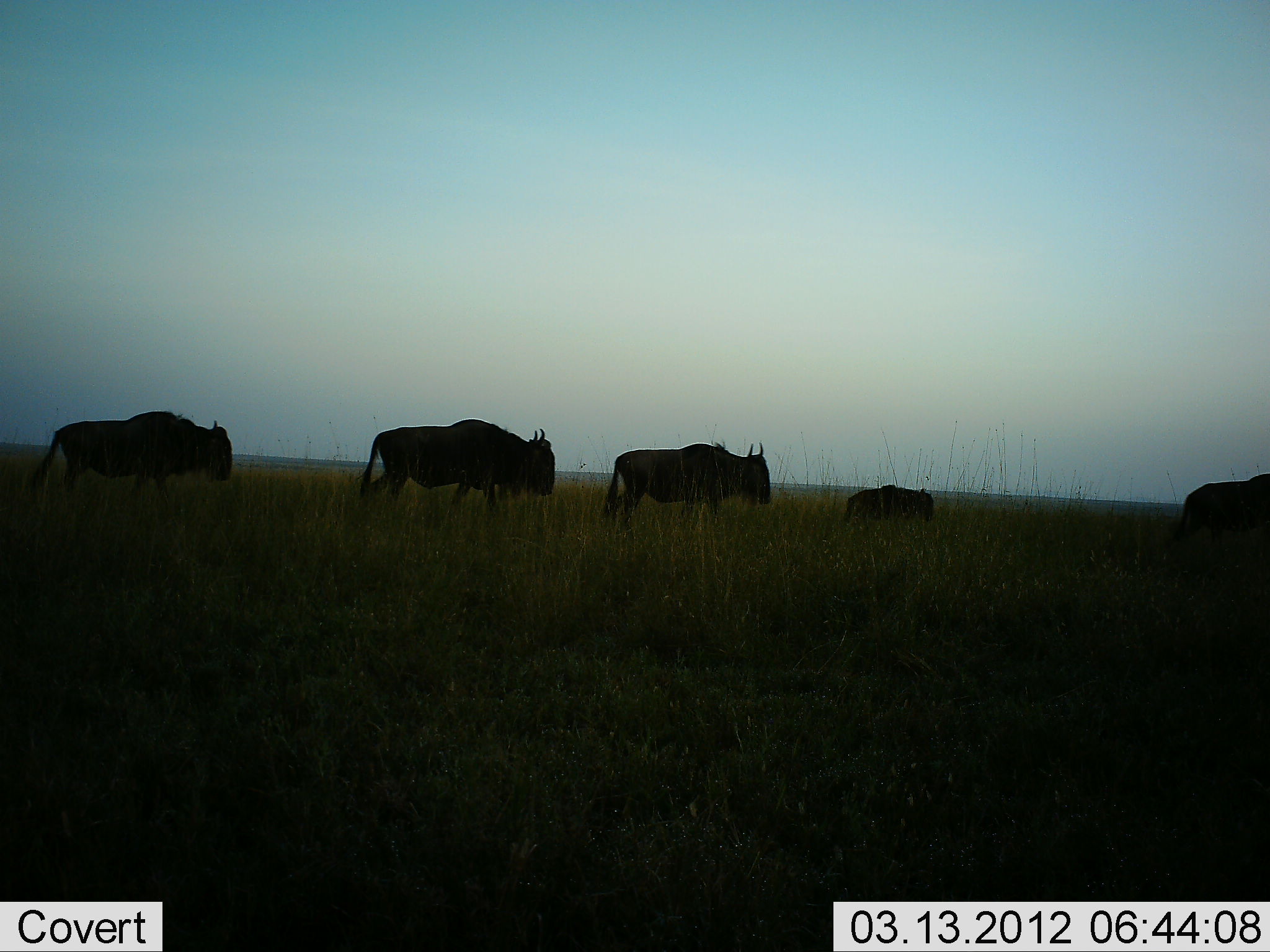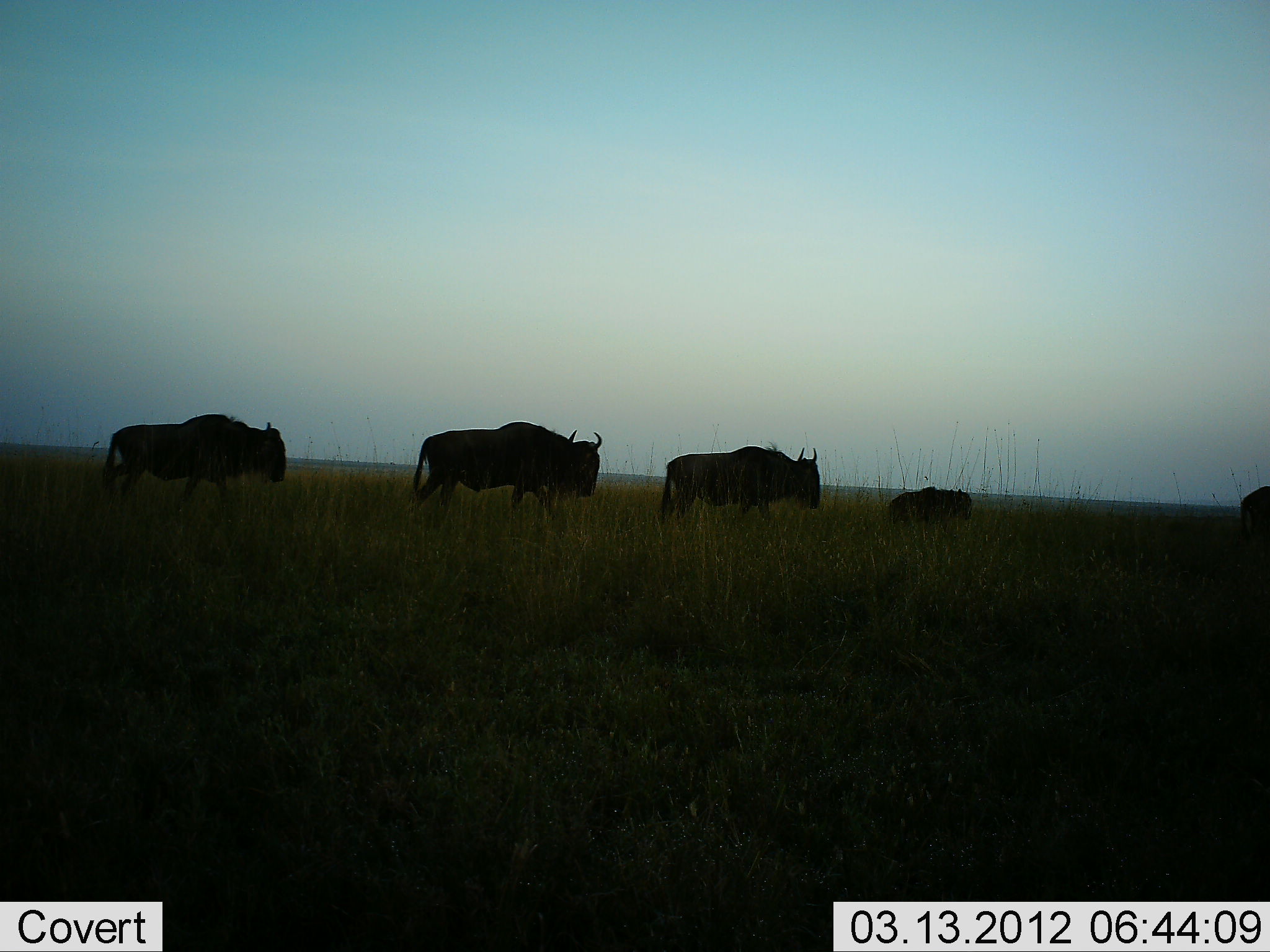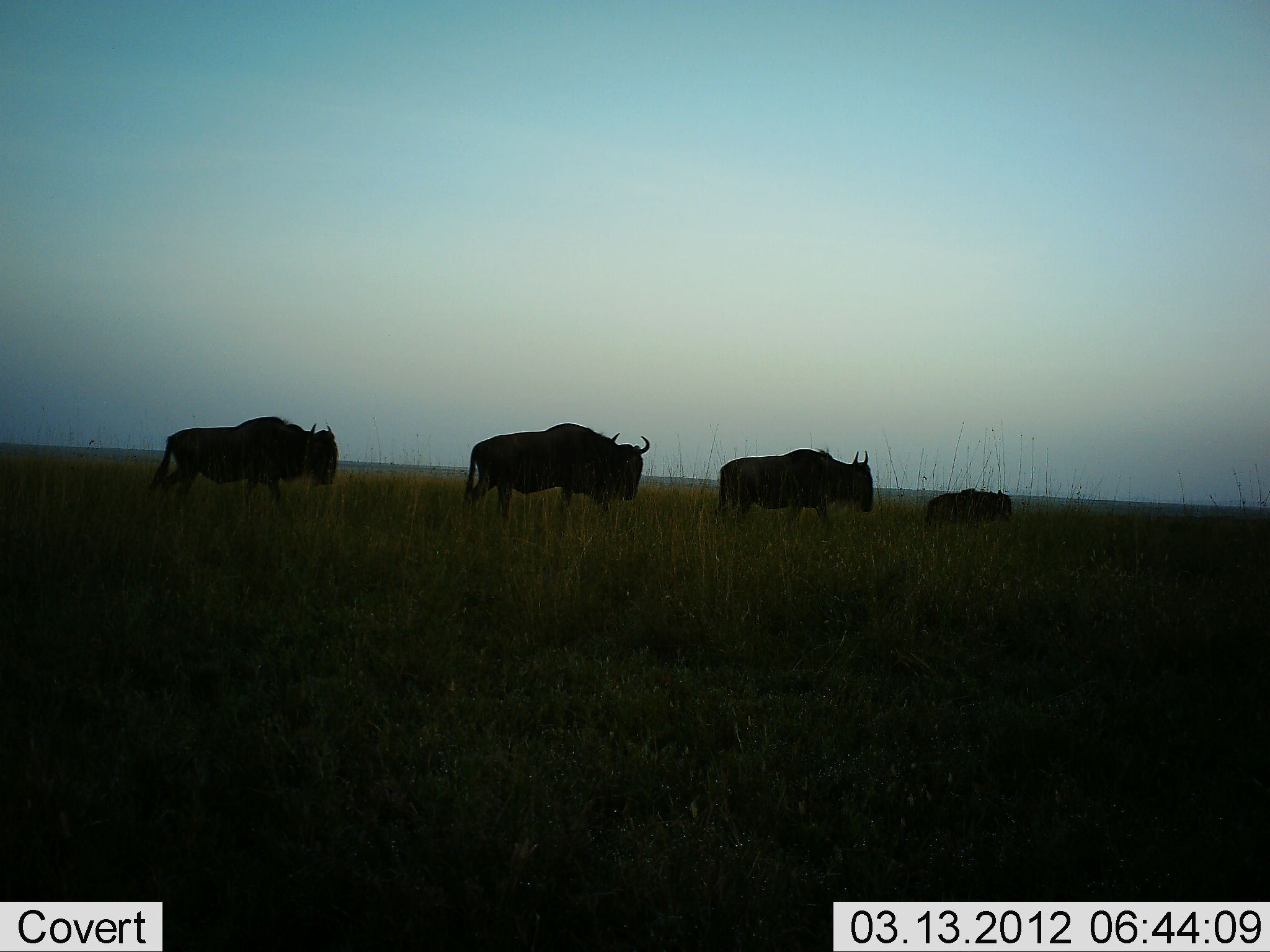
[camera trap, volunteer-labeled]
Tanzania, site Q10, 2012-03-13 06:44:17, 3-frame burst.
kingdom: Animalia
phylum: Chordata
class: Mammalia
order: Artiodactyla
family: Bovidae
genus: Connochaetes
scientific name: Connochaetes taurinus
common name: blue wildebeest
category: wildebeest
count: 5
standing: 4%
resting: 0%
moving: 100%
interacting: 0%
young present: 69%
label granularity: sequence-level